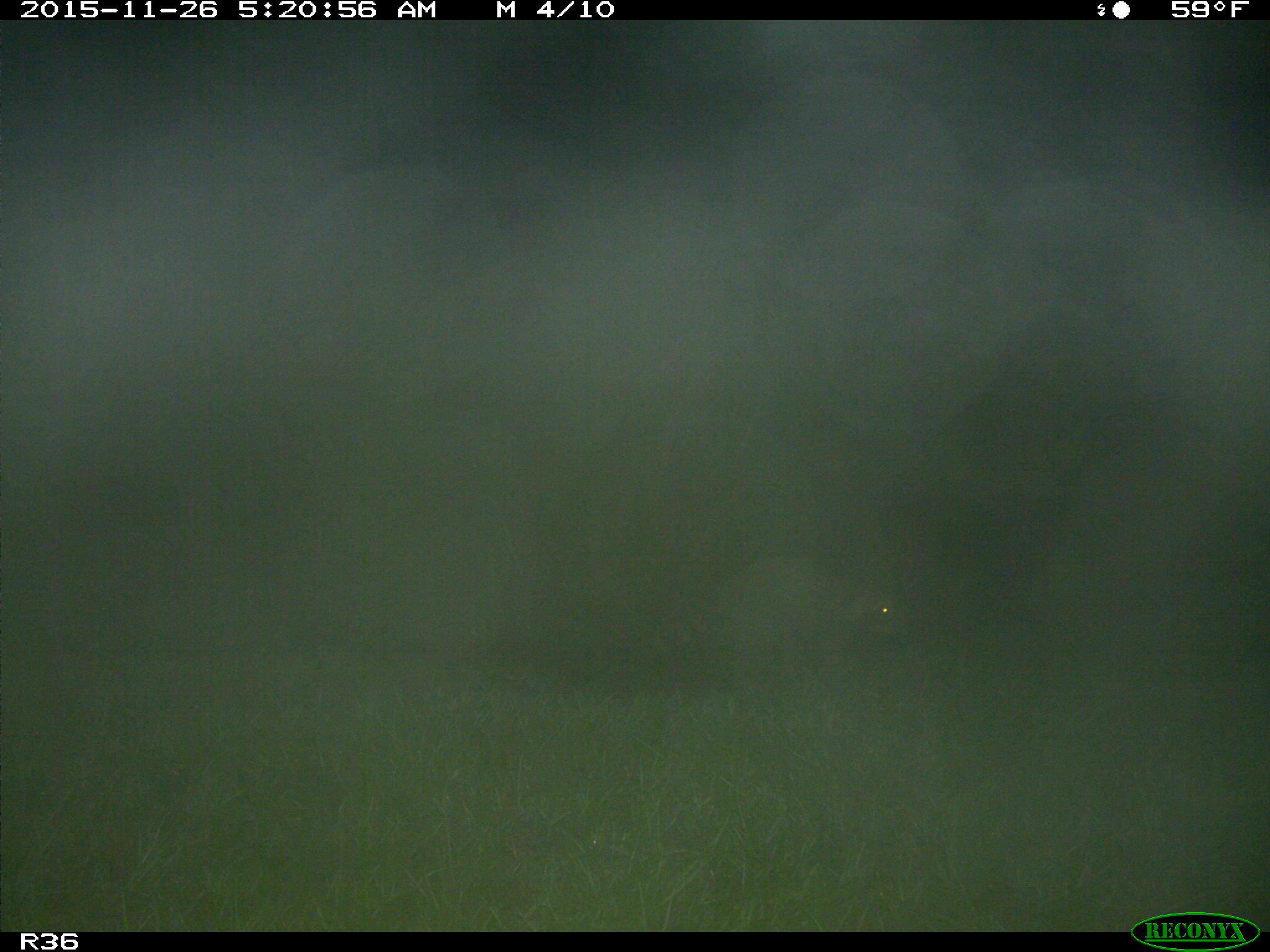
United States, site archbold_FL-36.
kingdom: Animalia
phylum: Chordata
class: Mammalia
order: Carnivora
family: Procyonidae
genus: Procyon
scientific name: Procyon lotor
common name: common raccoon